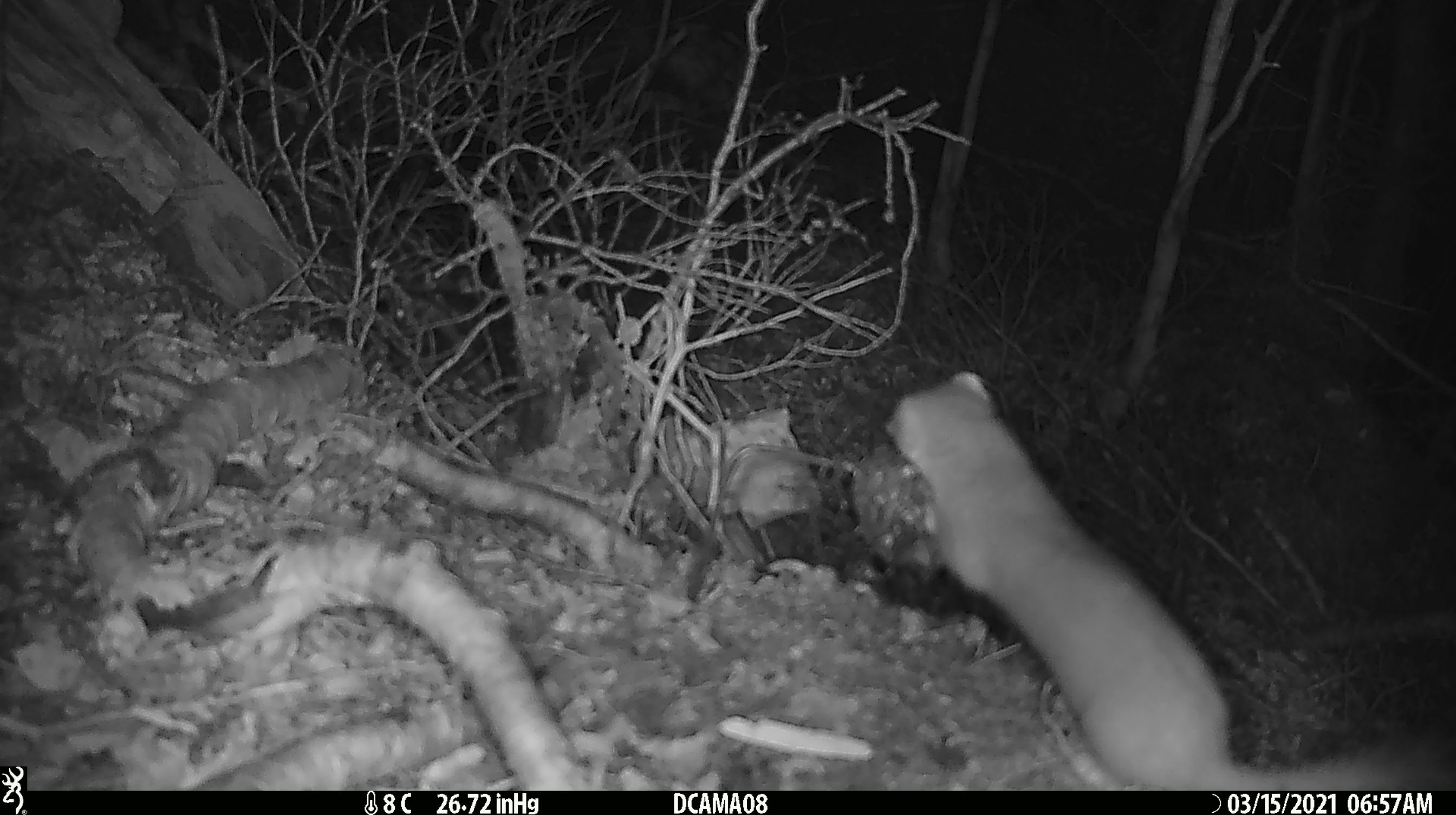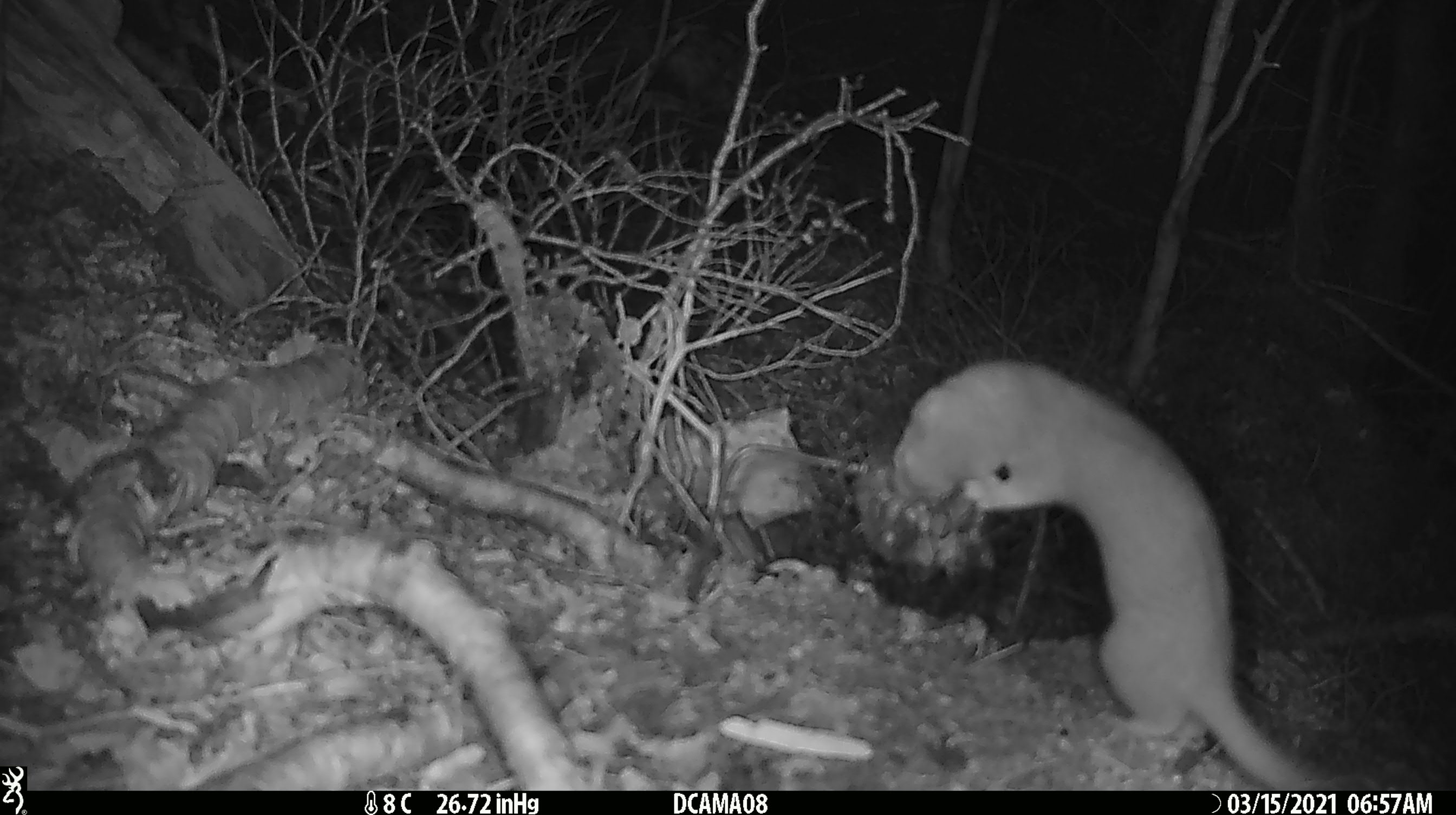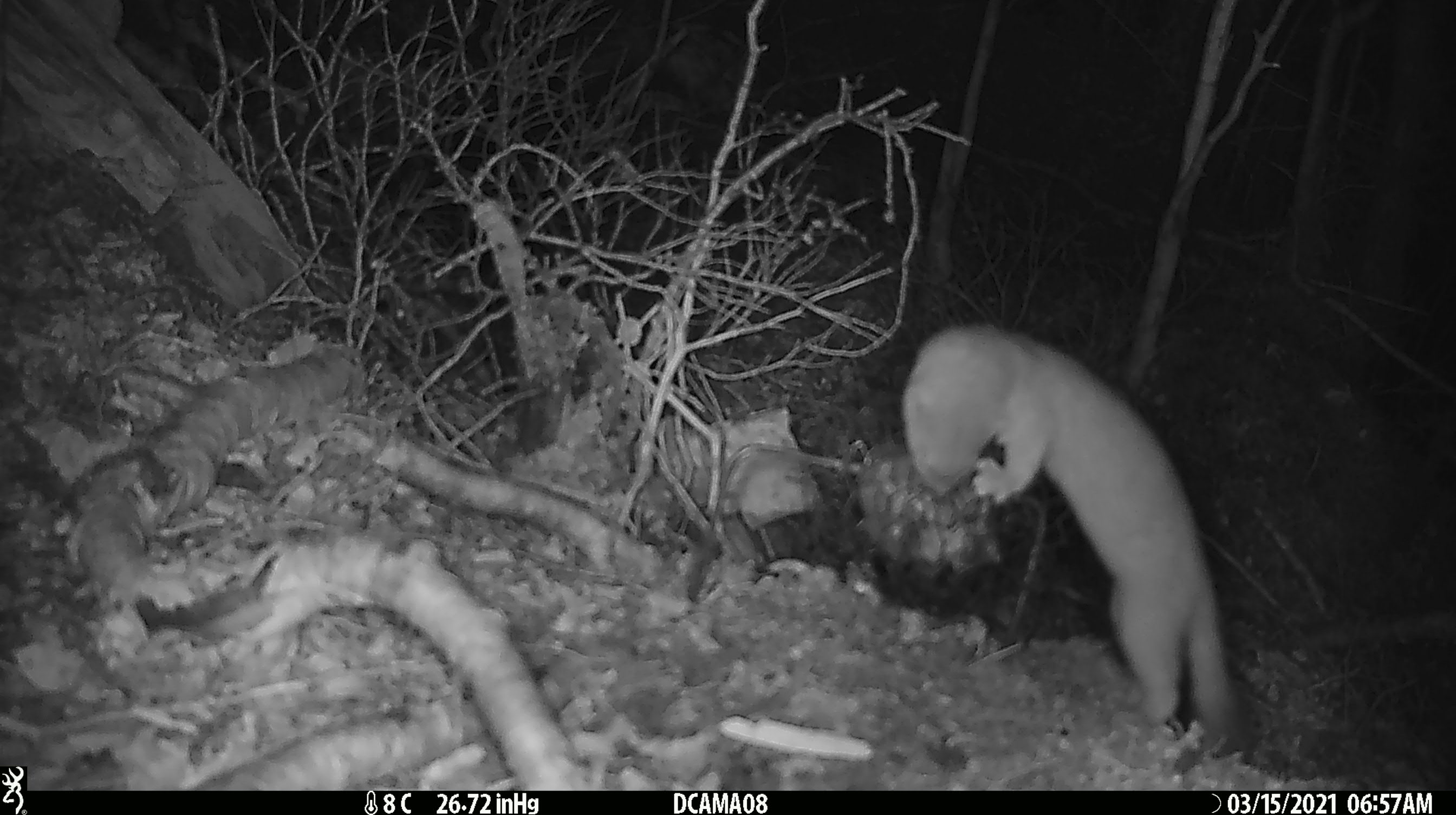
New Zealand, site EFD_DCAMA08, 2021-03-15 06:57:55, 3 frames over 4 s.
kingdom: Animalia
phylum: Chordata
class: Mammalia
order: Carnivora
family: Mustelidae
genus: Mustela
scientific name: Mustela erminea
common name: stoat